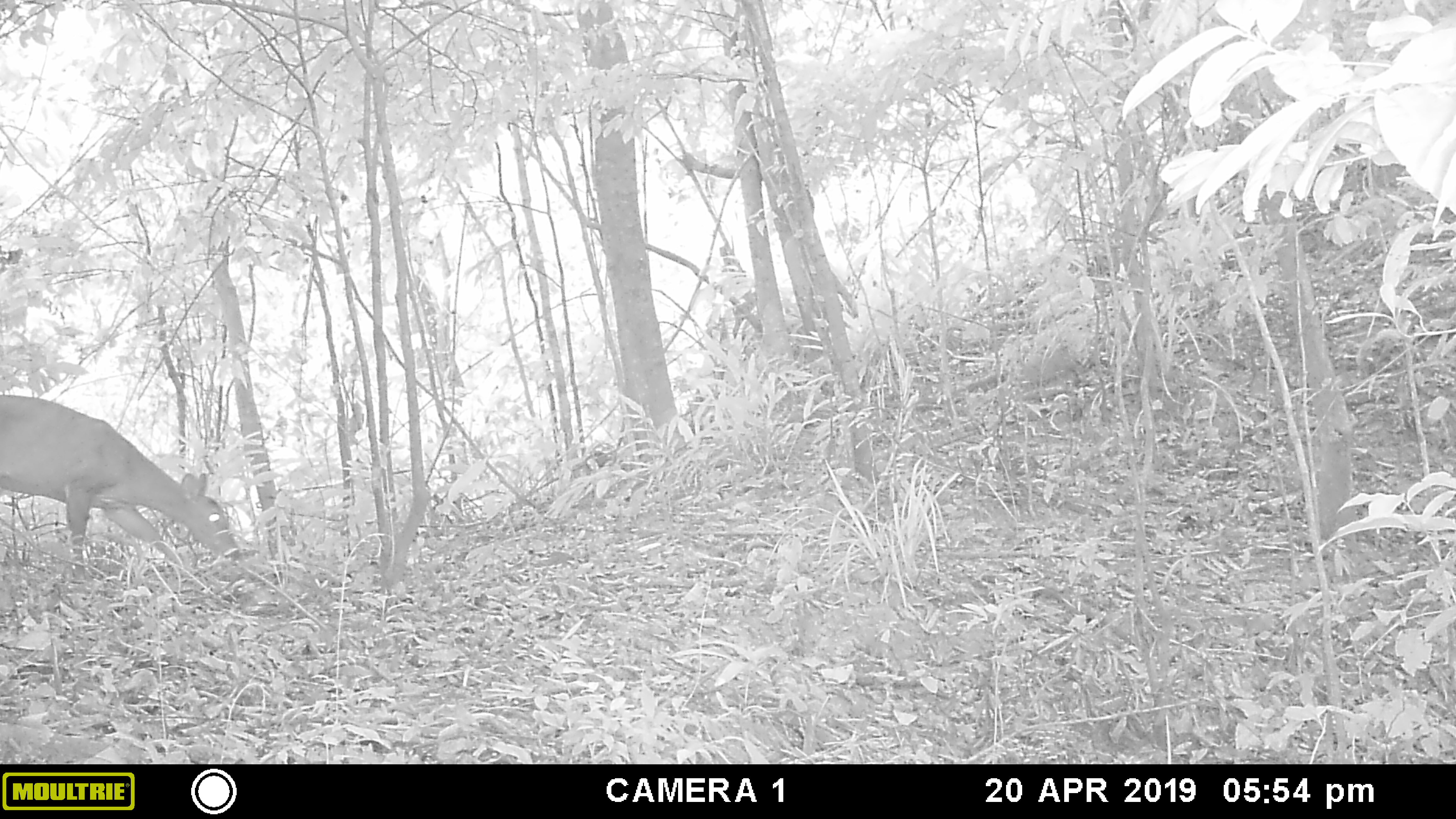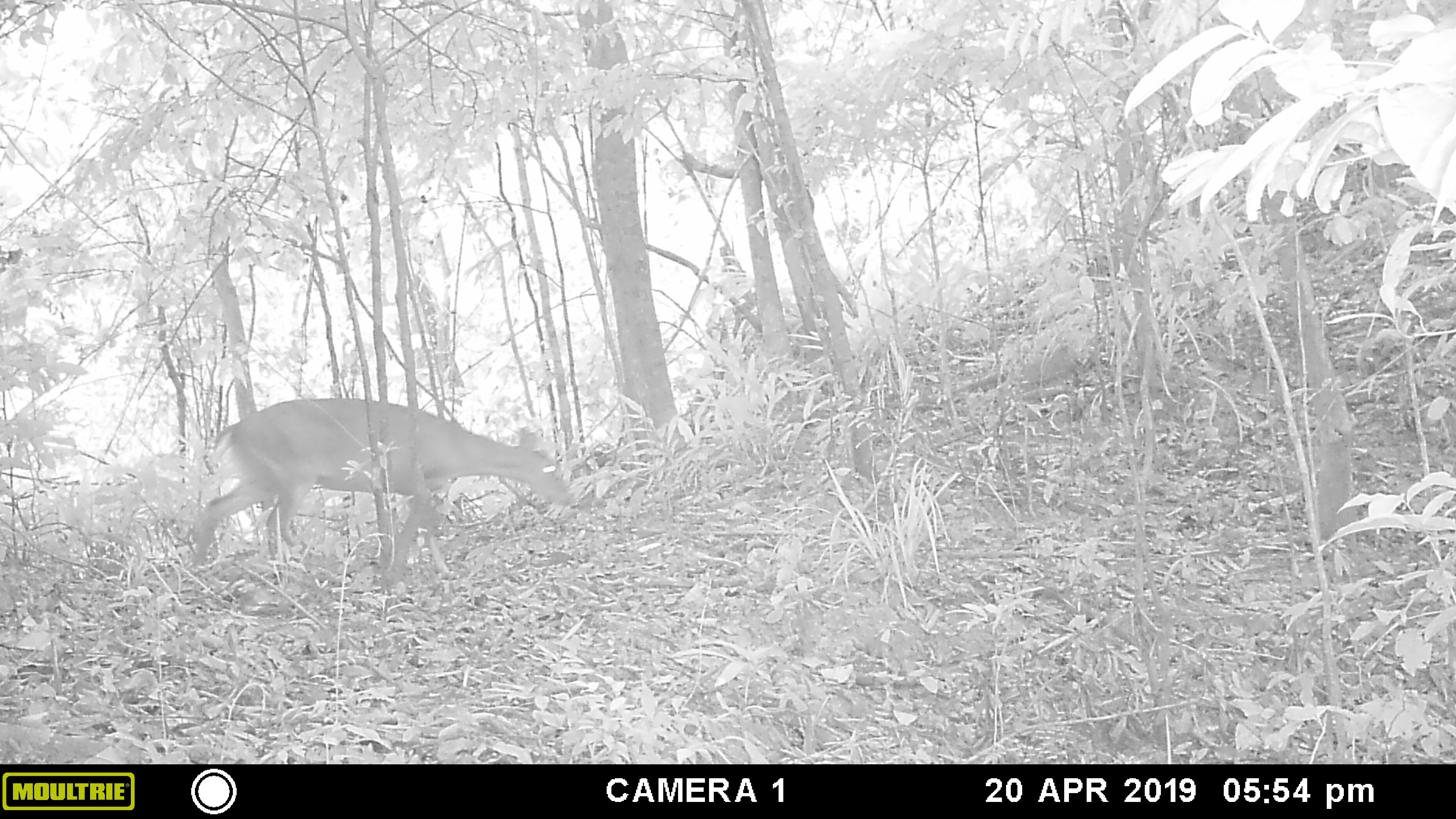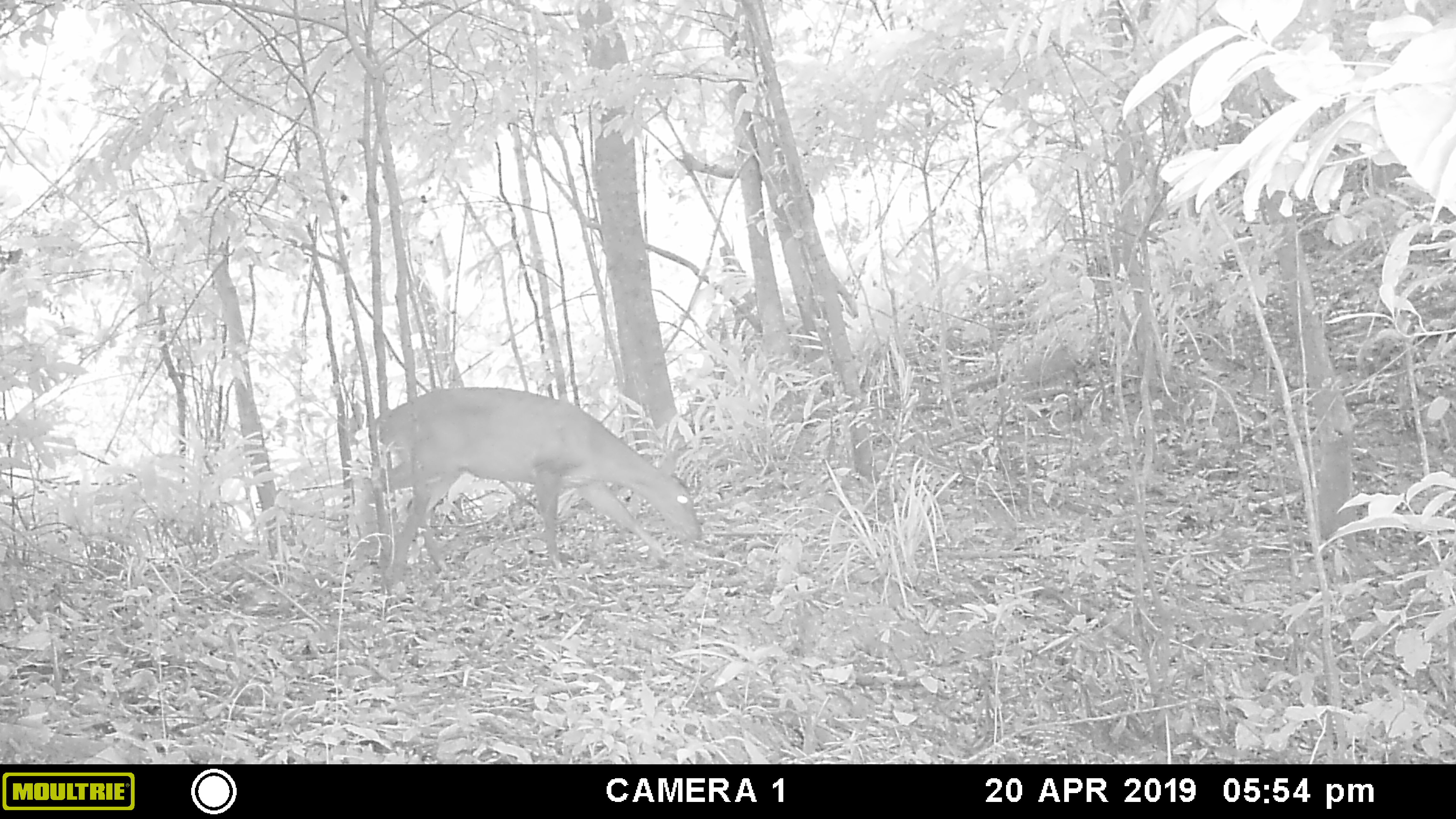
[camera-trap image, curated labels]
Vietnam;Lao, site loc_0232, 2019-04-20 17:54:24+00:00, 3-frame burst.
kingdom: Animalia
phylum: Chordata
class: Mammalia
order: Artiodactyla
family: Cervidae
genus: Muntiacus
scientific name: Muntiacus vuquangensis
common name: large-antlered muntjac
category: large antlered muntjac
Large antlered muntjac (large-antlered muntjac) (Muntiacus vuquangensis). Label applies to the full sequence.